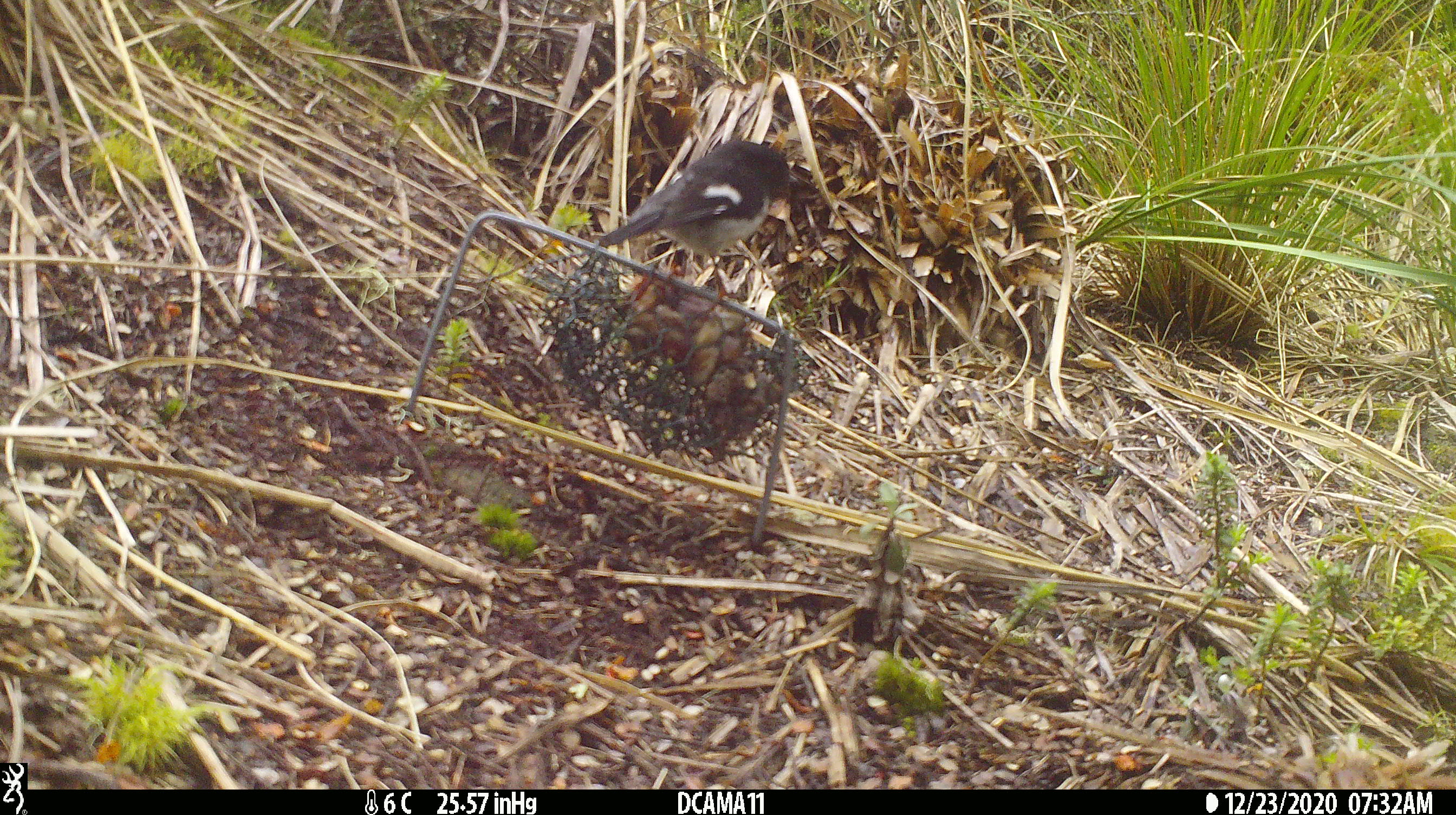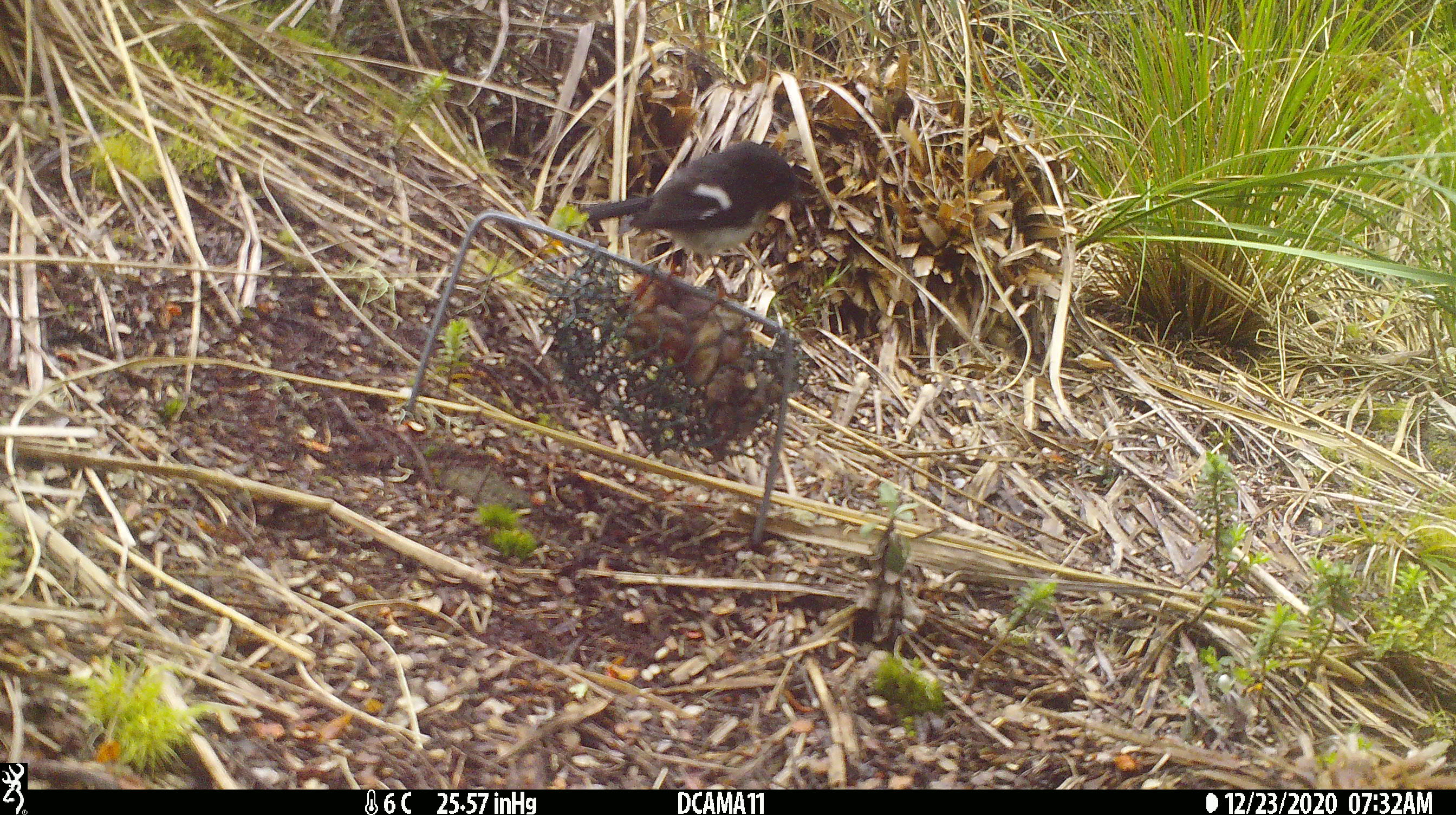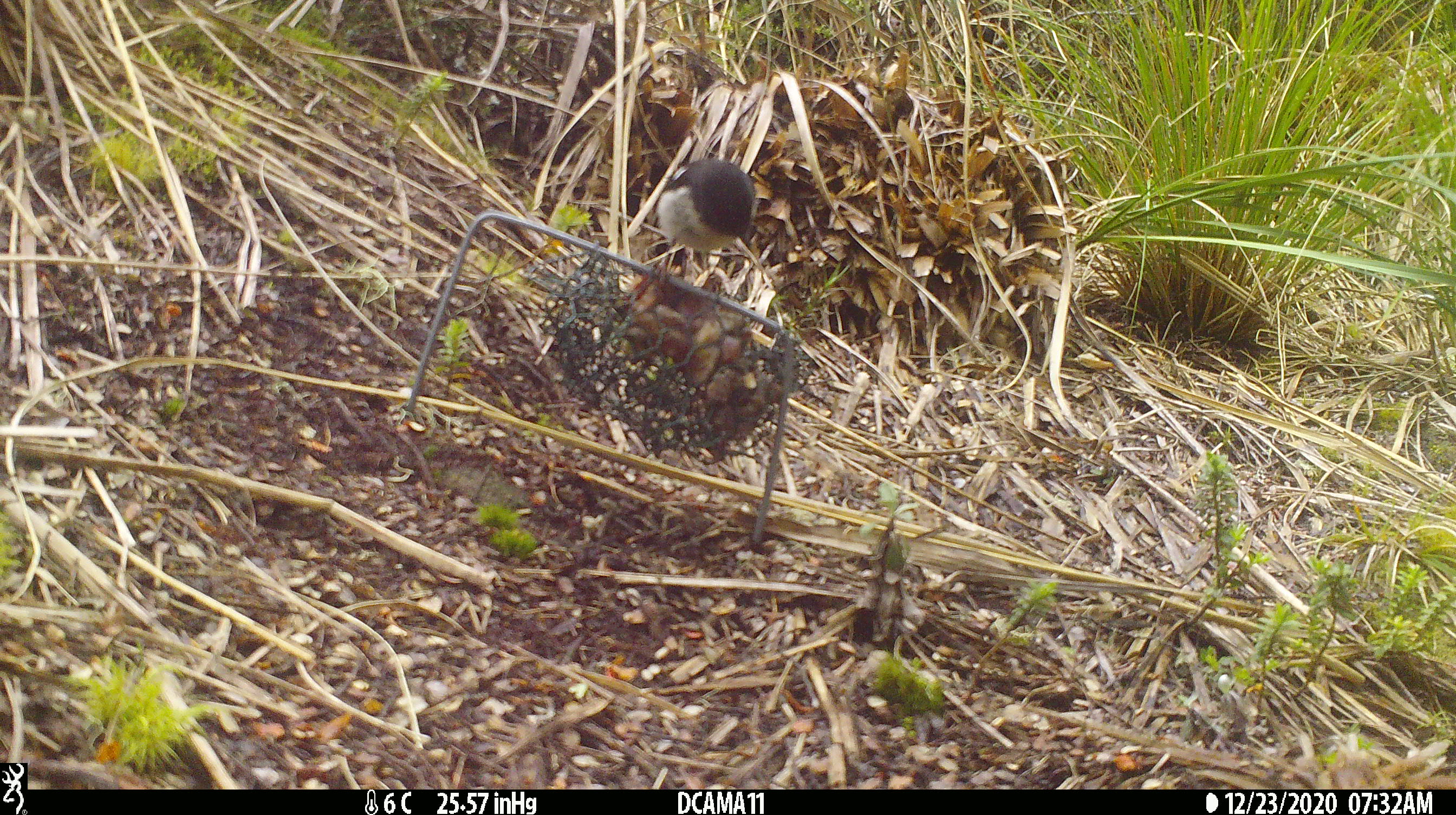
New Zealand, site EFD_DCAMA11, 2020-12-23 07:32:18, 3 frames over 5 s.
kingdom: Animalia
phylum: Chordata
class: Aves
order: Passeriformes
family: Petroicidae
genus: Petroica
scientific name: Petroica macrocephala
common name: tomtit